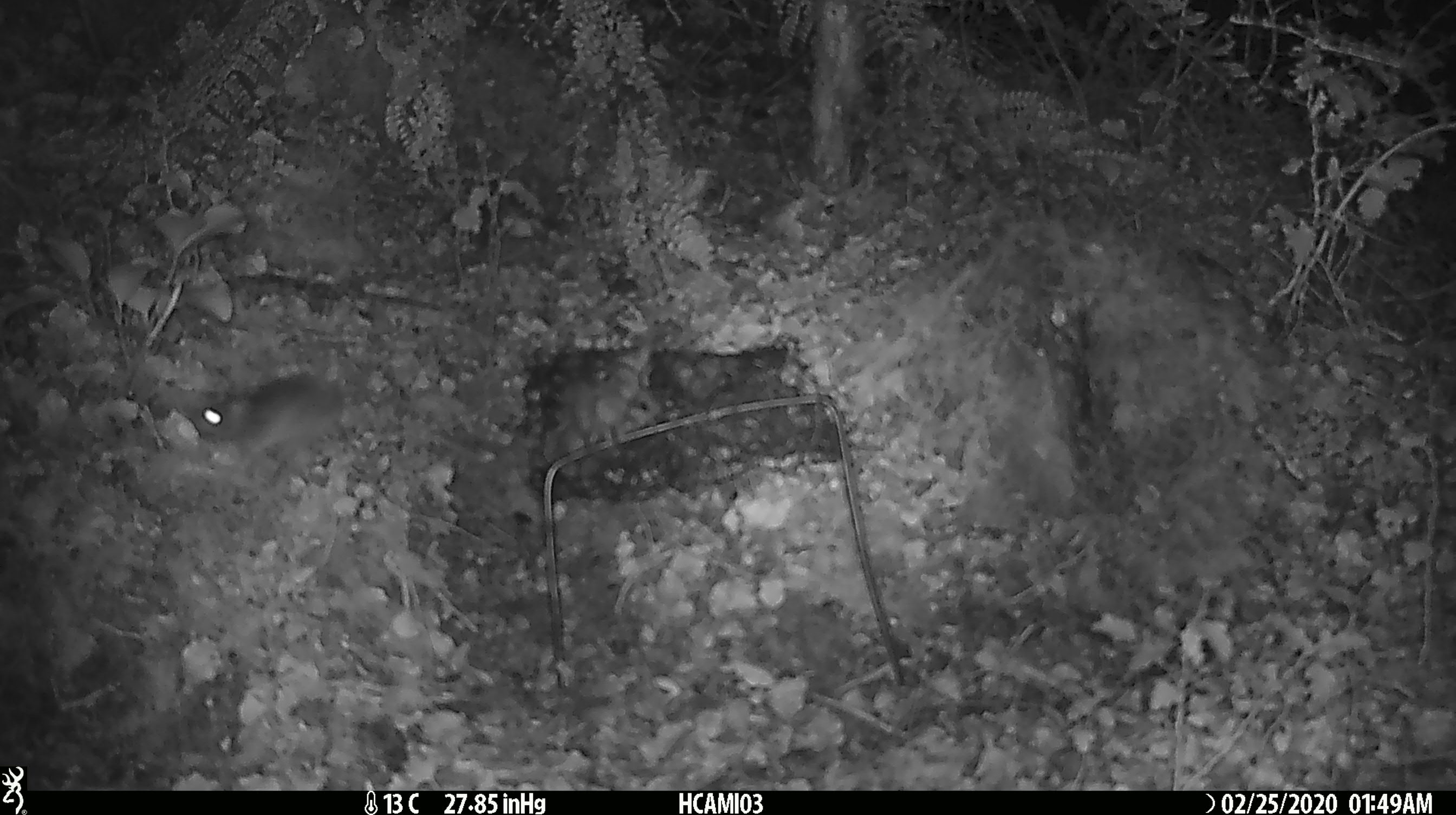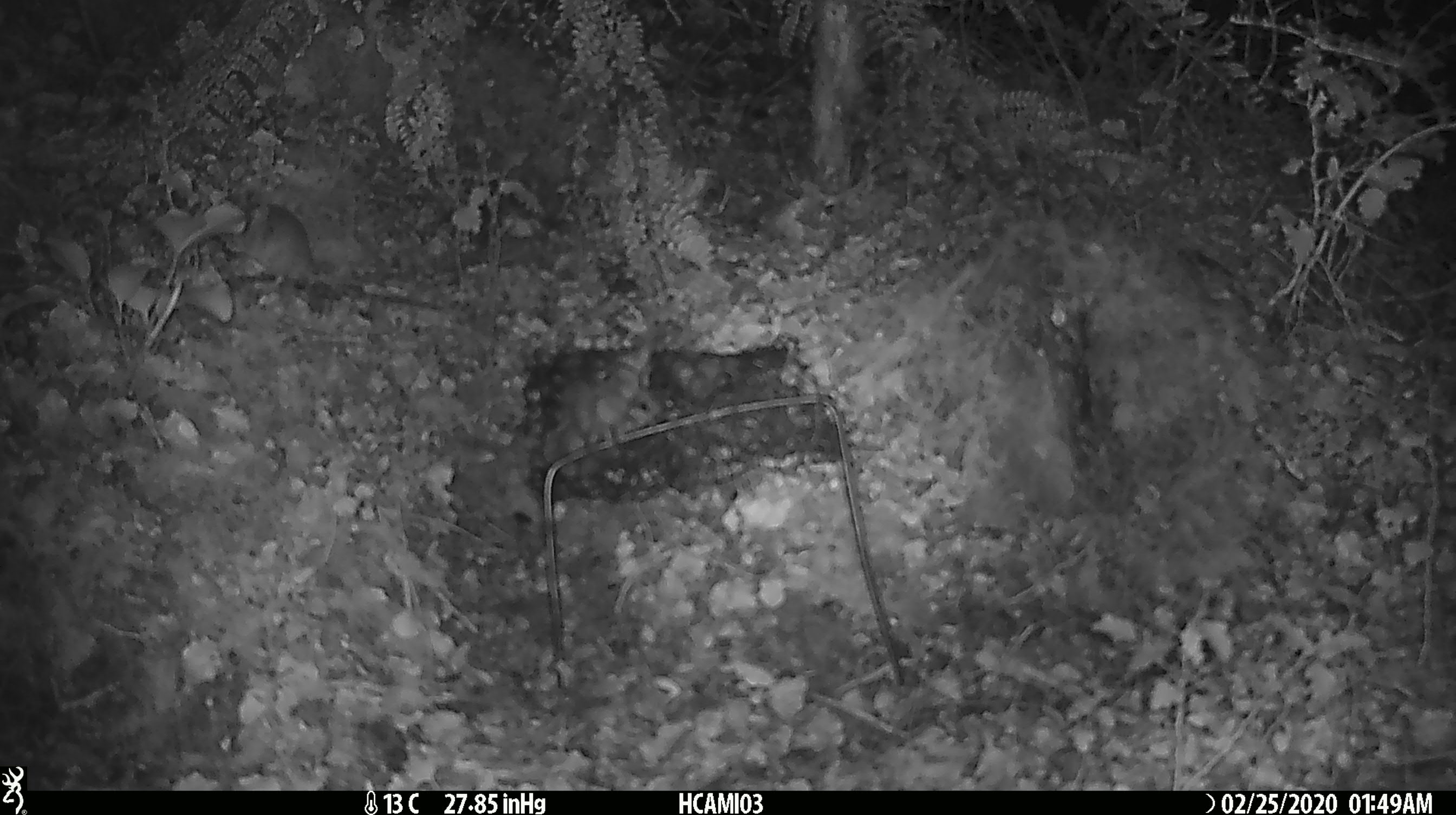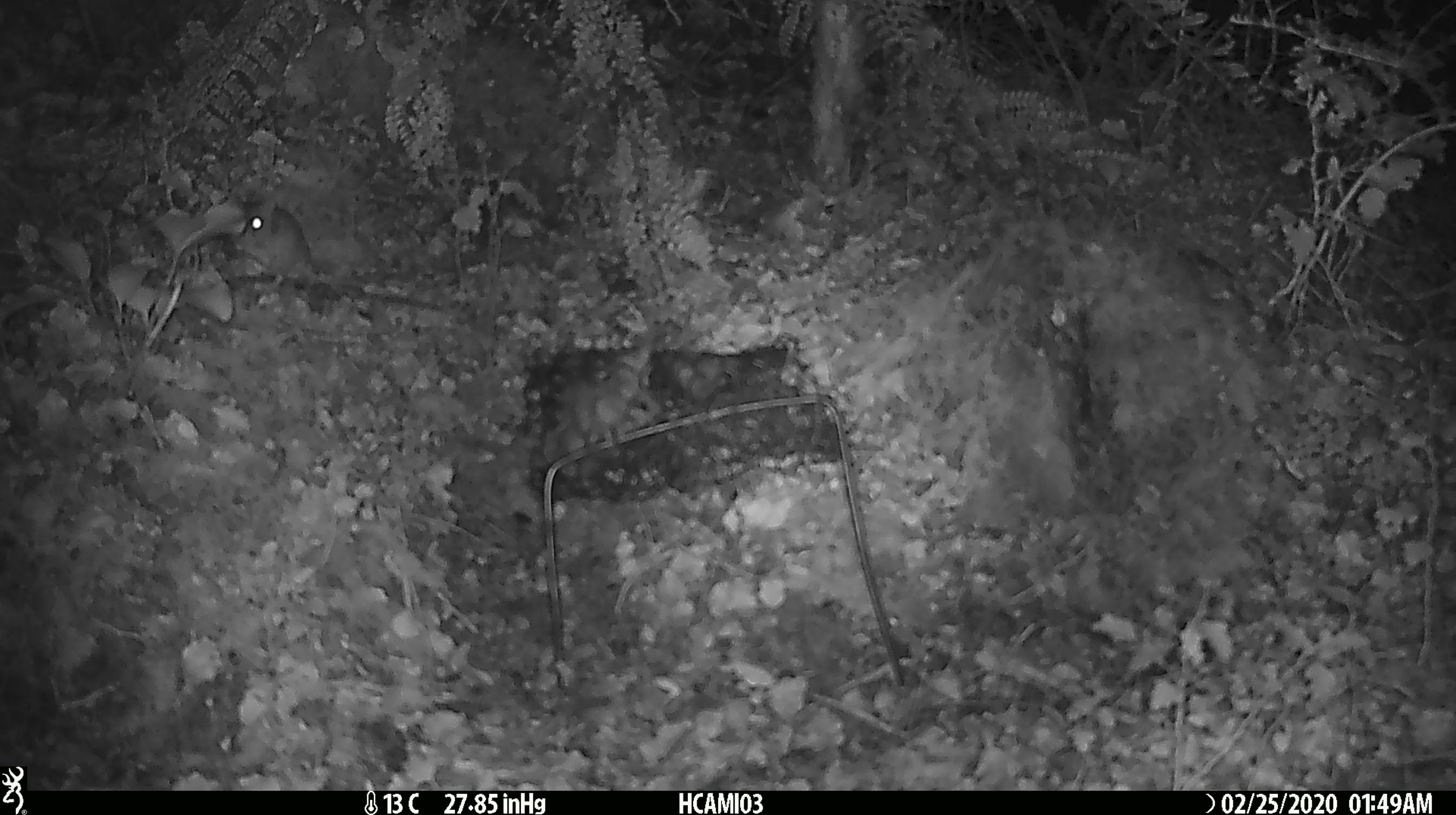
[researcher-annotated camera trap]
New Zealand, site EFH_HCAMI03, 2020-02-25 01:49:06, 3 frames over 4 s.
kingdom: Animalia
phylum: Chordata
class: Mammalia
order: Rodentia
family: Muridae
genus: Mus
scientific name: Mus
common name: mouse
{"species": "mouse (Mus)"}